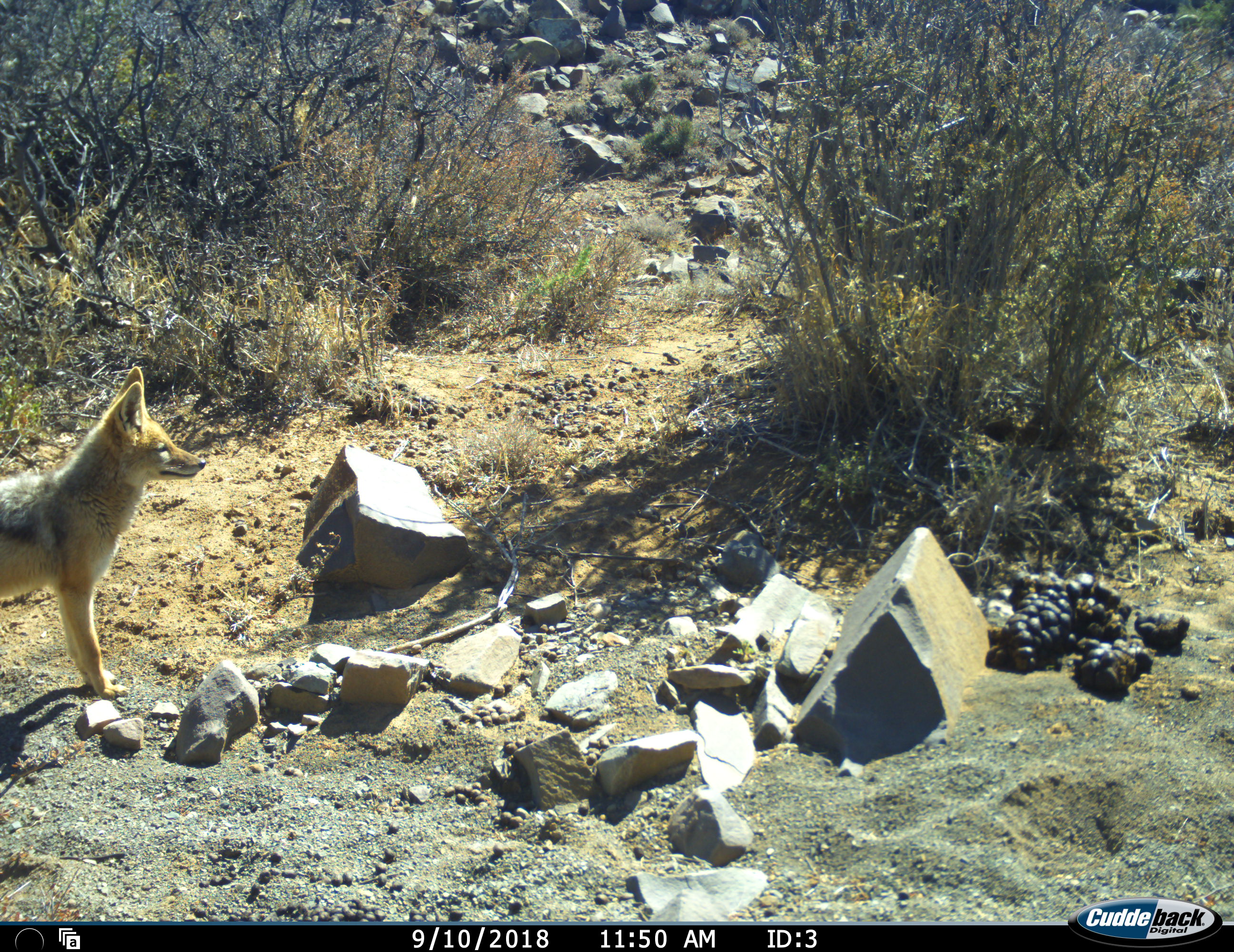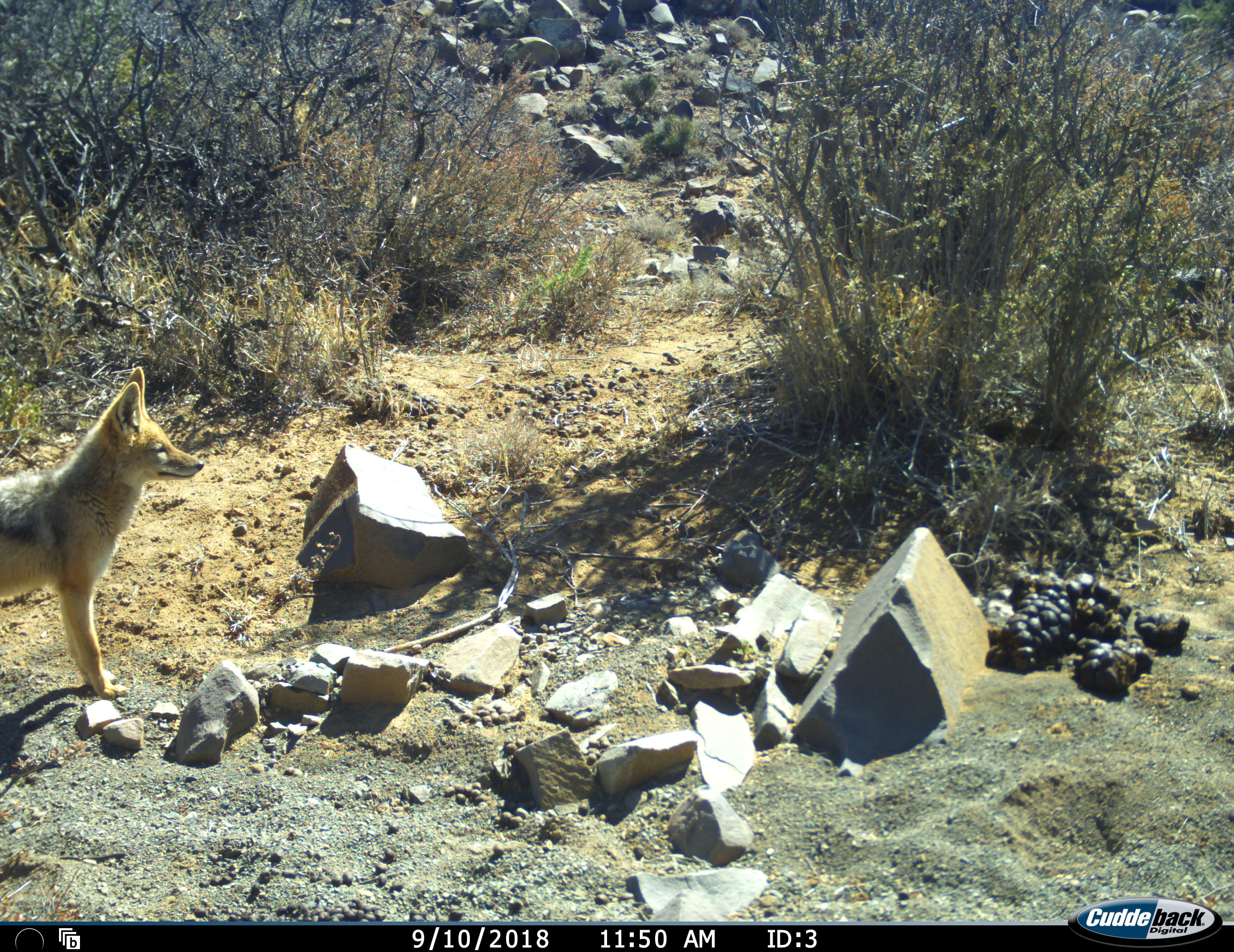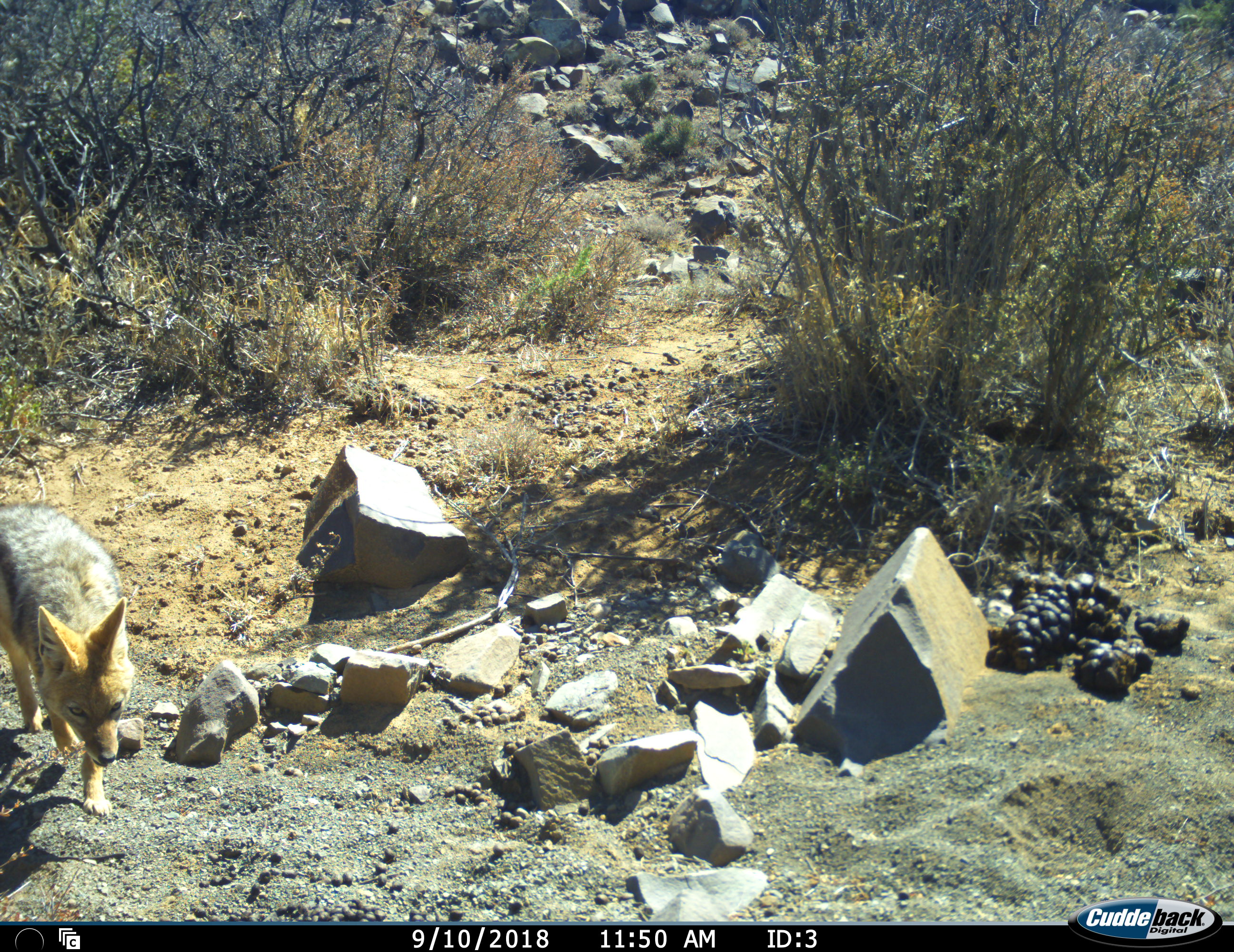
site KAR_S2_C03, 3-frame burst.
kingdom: Animalia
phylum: Chordata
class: Mammalia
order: Carnivora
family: Canidae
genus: Lupulella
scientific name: Lupulella mesomelas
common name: black-backed jackal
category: jackalblackbacked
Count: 1.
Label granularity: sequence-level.